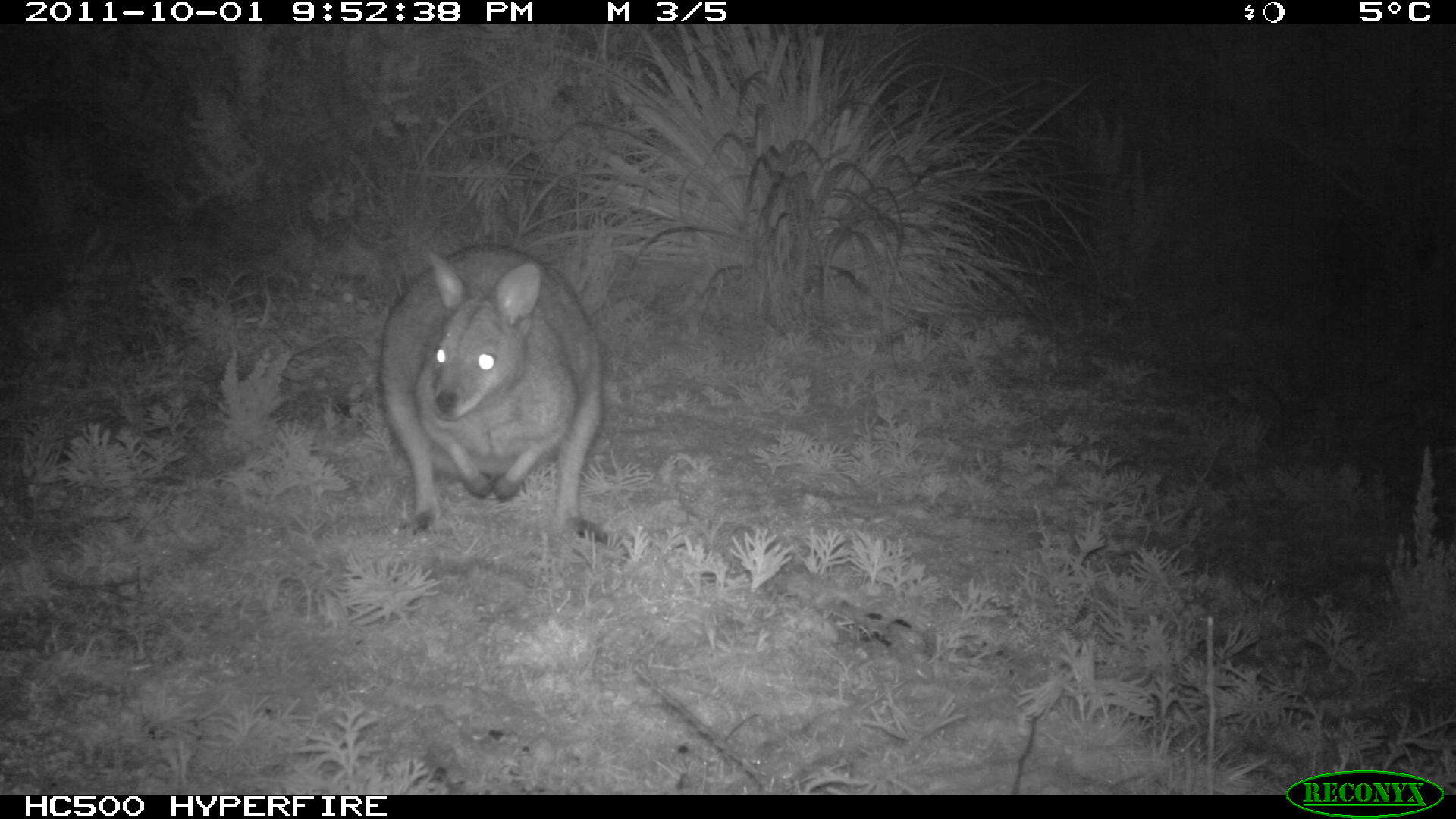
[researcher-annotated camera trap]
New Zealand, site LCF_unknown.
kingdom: Animalia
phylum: Chordata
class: Mammalia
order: Diprotodontia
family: Macropodidae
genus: Notamacropus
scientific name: Notamacropus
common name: wallaby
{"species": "wallaby (Notamacropus)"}